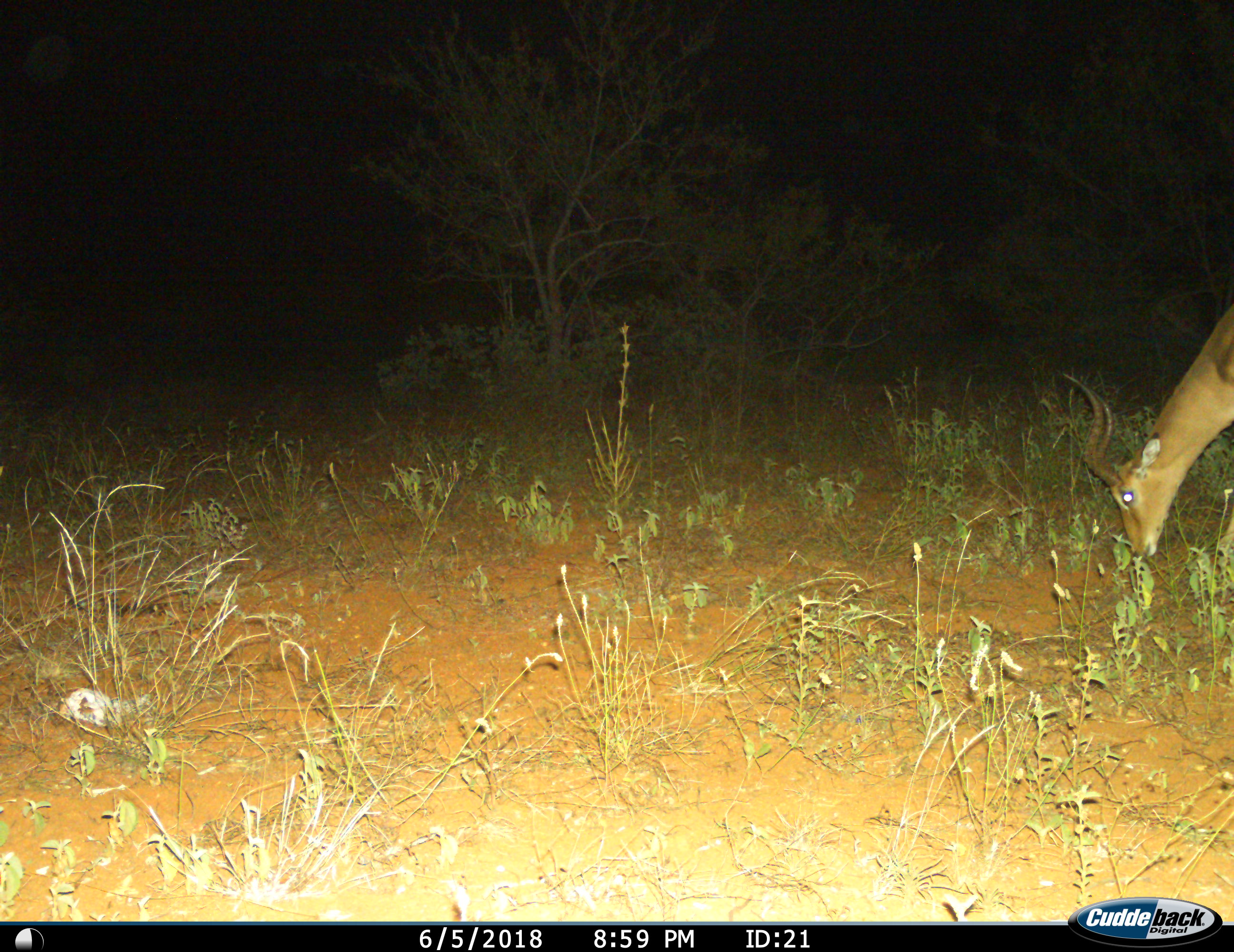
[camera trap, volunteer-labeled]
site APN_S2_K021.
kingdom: Animalia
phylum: Chordata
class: Mammalia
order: Artiodactyla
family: Bovidae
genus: Aepyceros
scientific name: Aepyceros melampus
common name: impala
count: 1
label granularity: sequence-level